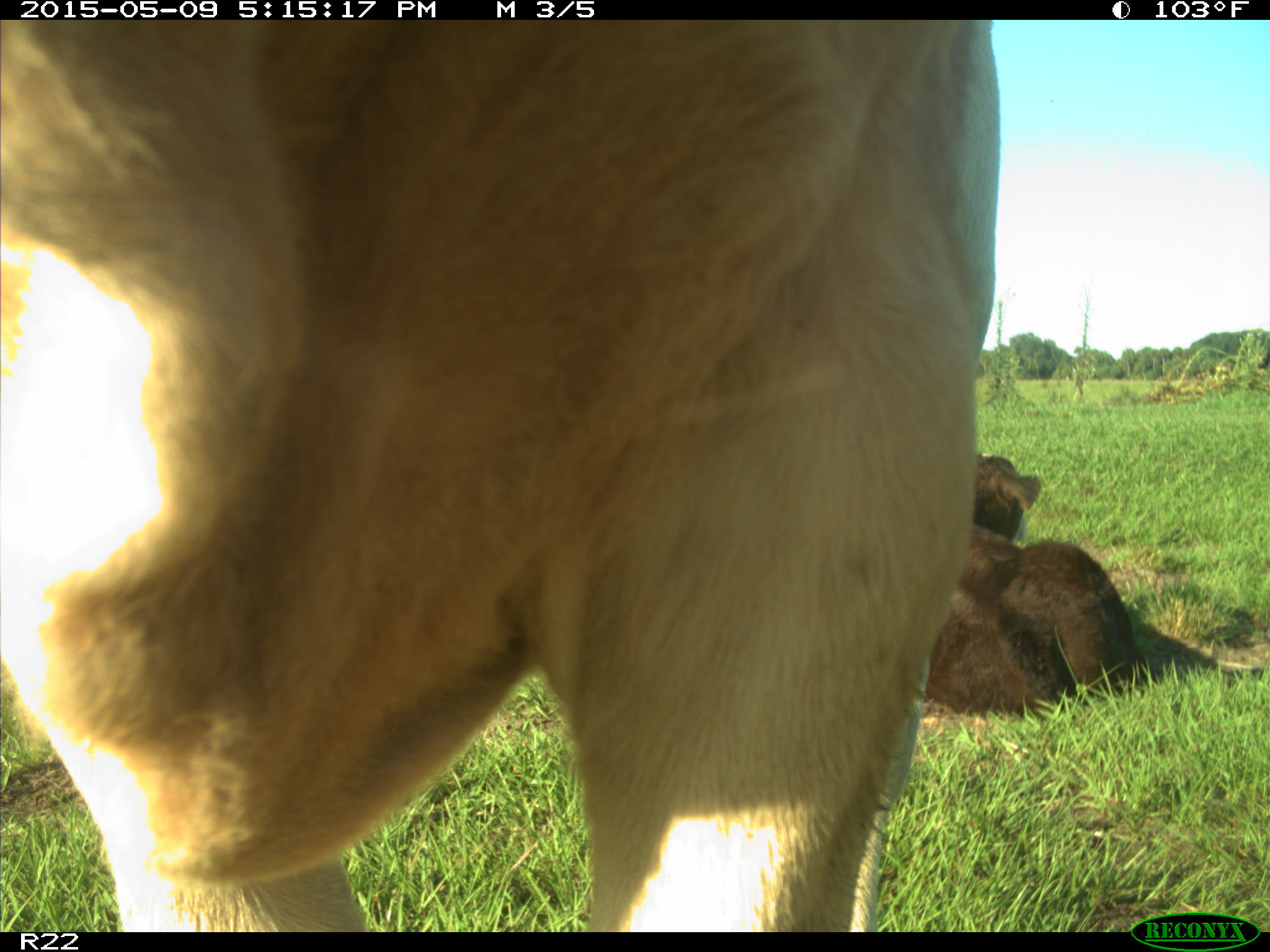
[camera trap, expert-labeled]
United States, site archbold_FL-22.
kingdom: Animalia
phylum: Chordata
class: Mammalia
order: Artiodactyla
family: Bovidae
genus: Bos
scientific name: Bos taurus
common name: domestic cow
Bos taurus (domestic cow).